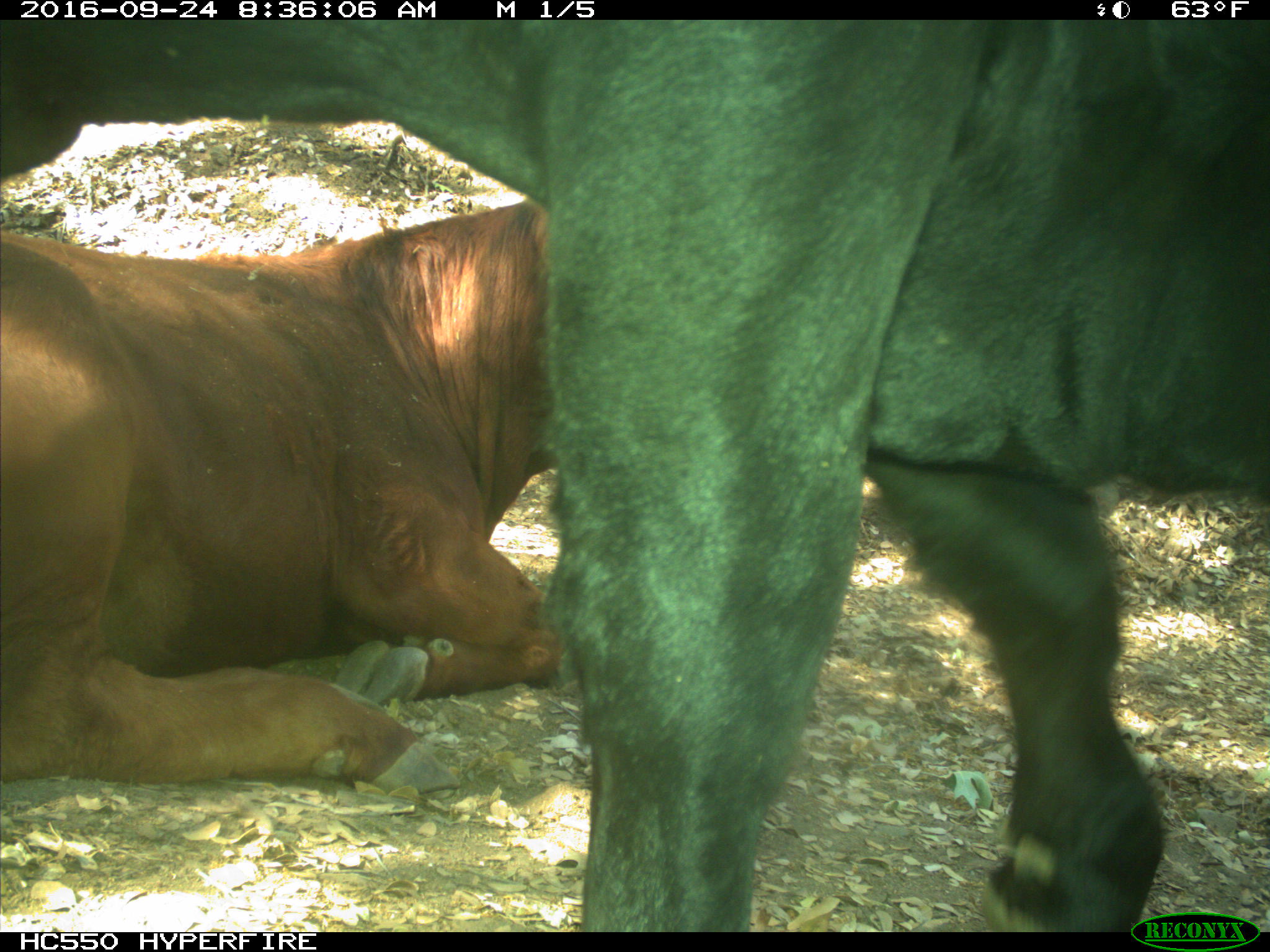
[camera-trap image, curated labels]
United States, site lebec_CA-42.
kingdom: Animalia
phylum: Chordata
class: Mammalia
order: Artiodactyla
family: Bovidae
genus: Bos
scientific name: Bos taurus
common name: domestic cow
Bos taurus (domestic cow).